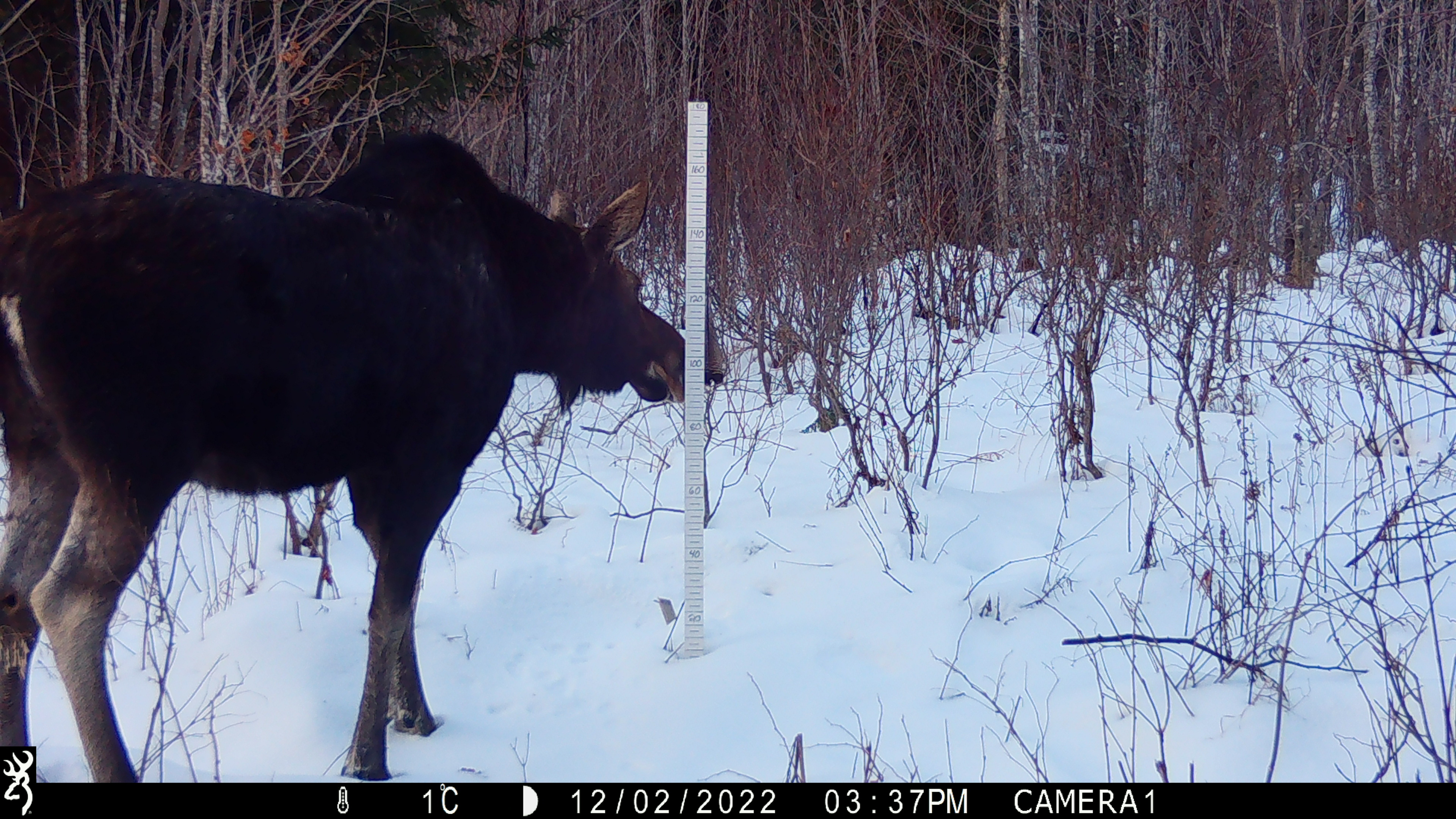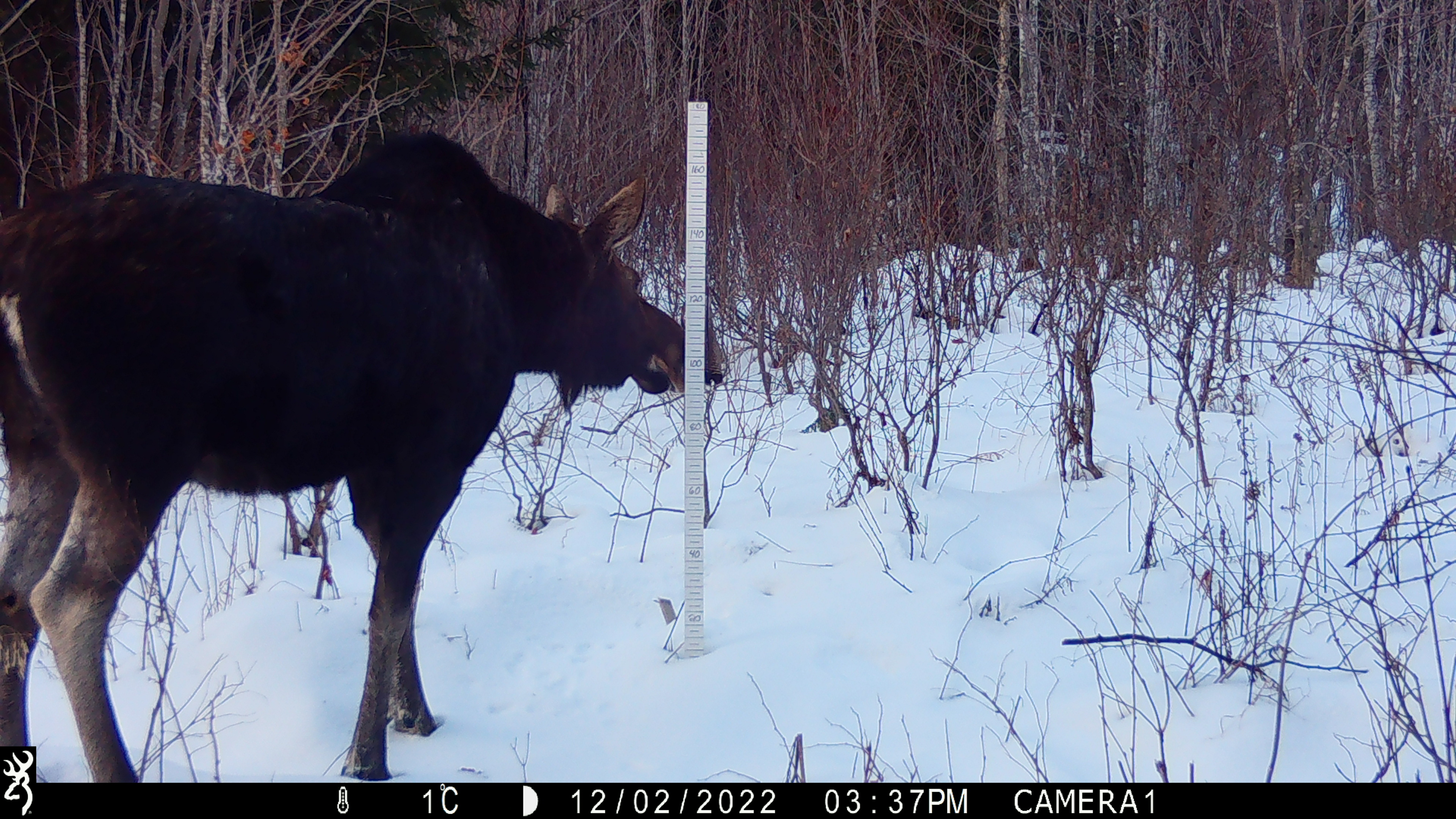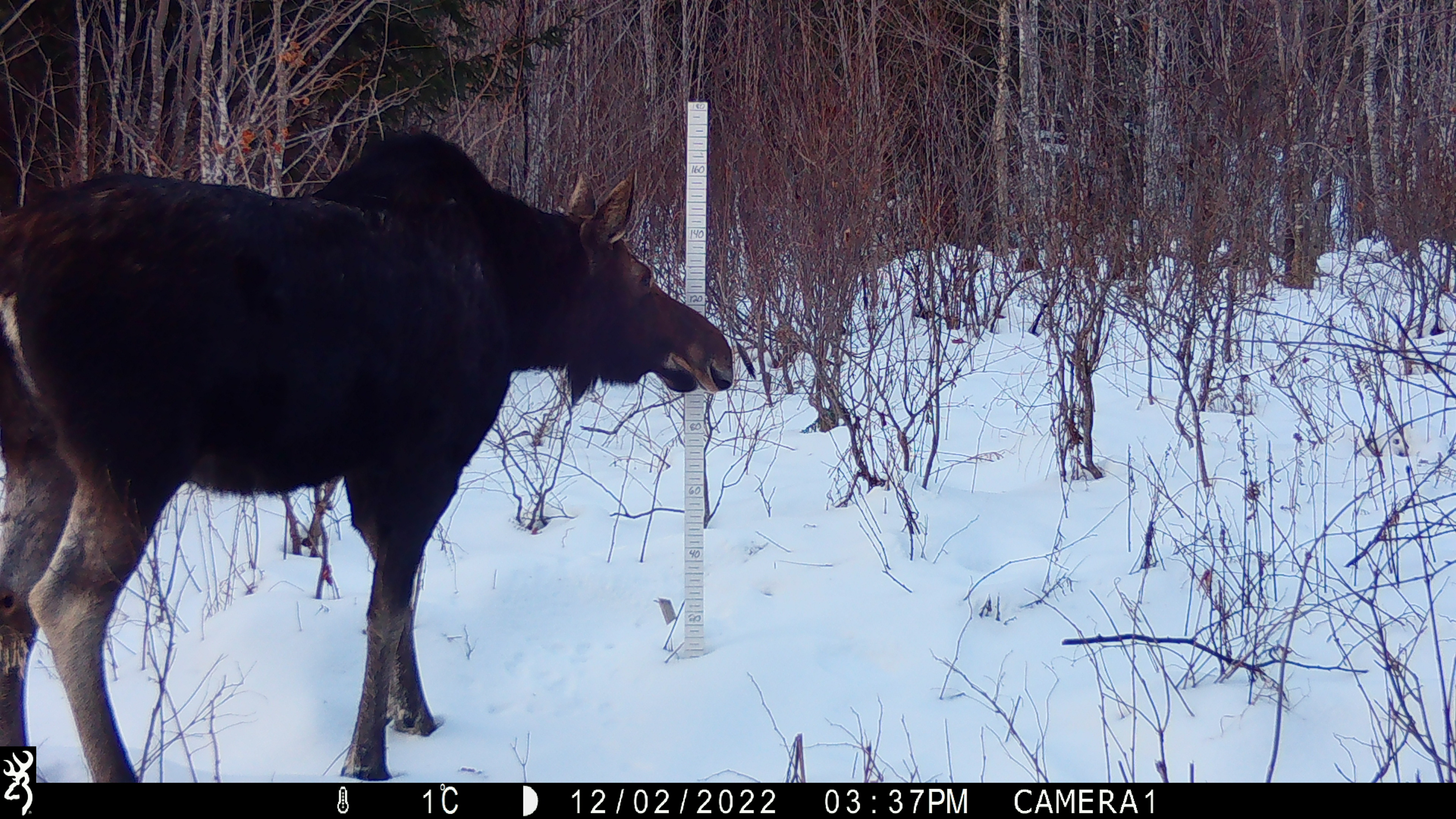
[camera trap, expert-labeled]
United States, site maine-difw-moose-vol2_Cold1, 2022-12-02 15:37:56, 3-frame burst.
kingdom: Animalia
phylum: Chordata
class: Mammalia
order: Artiodactyla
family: Cervidae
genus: Alces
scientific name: Alces alces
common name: moose